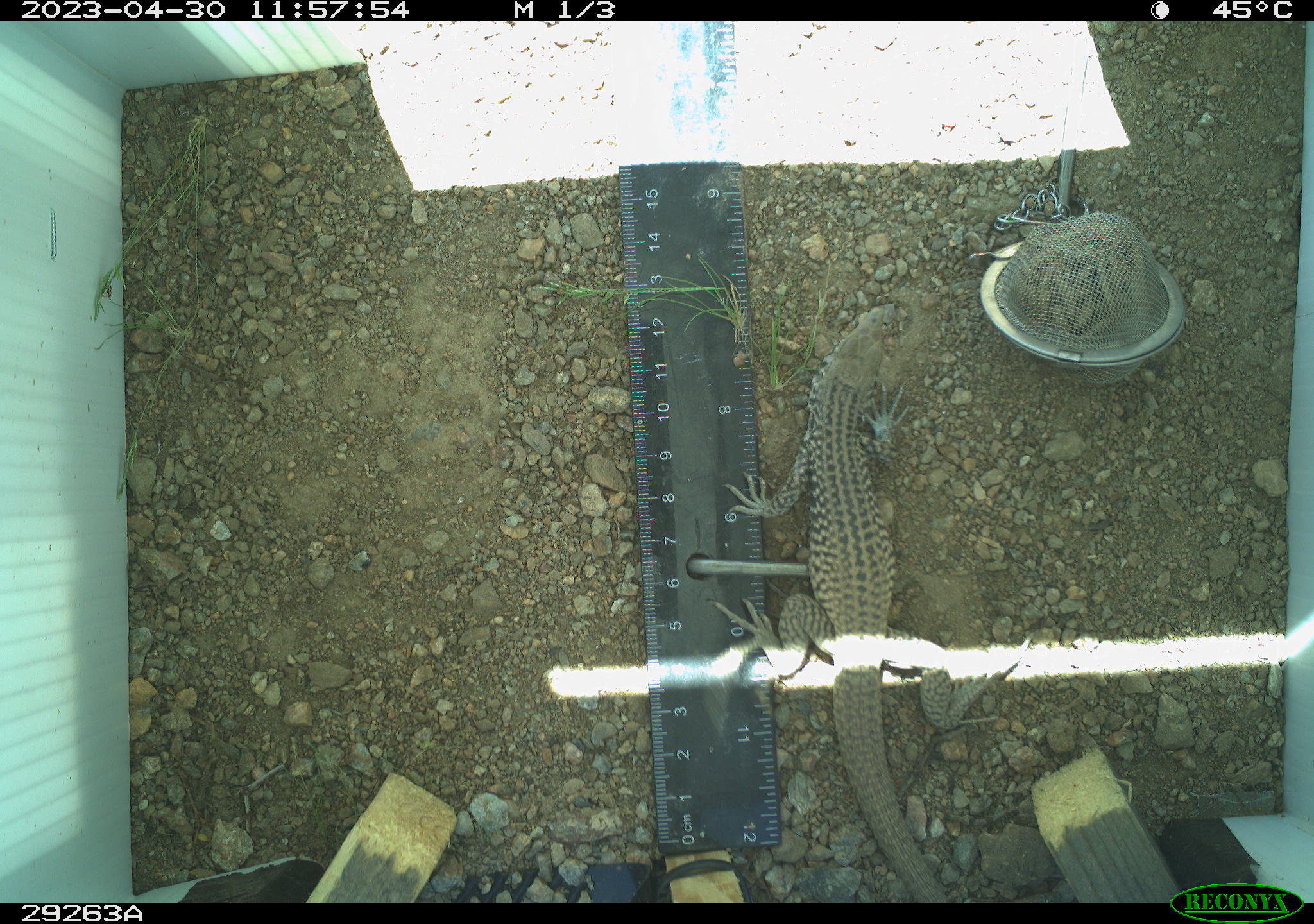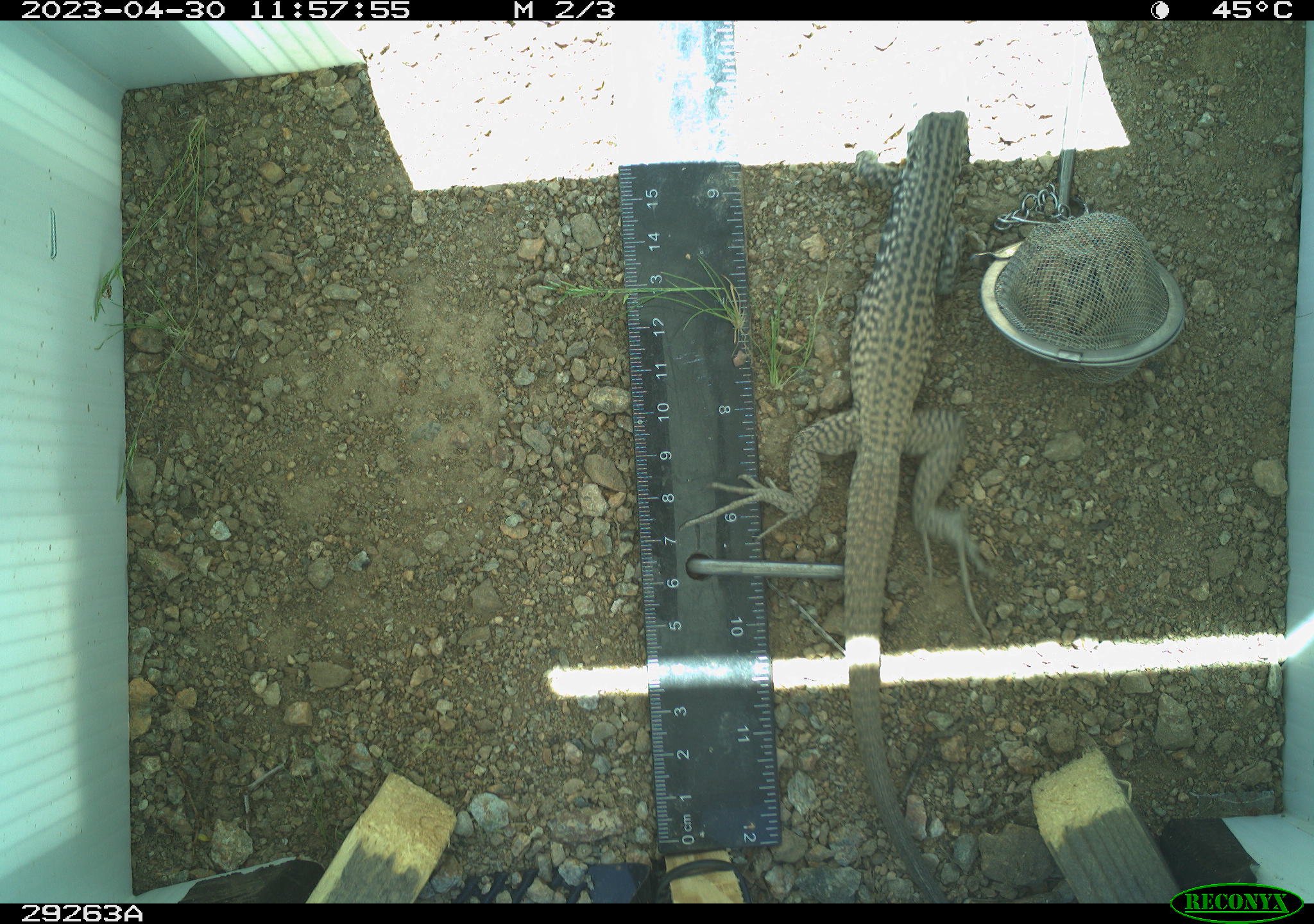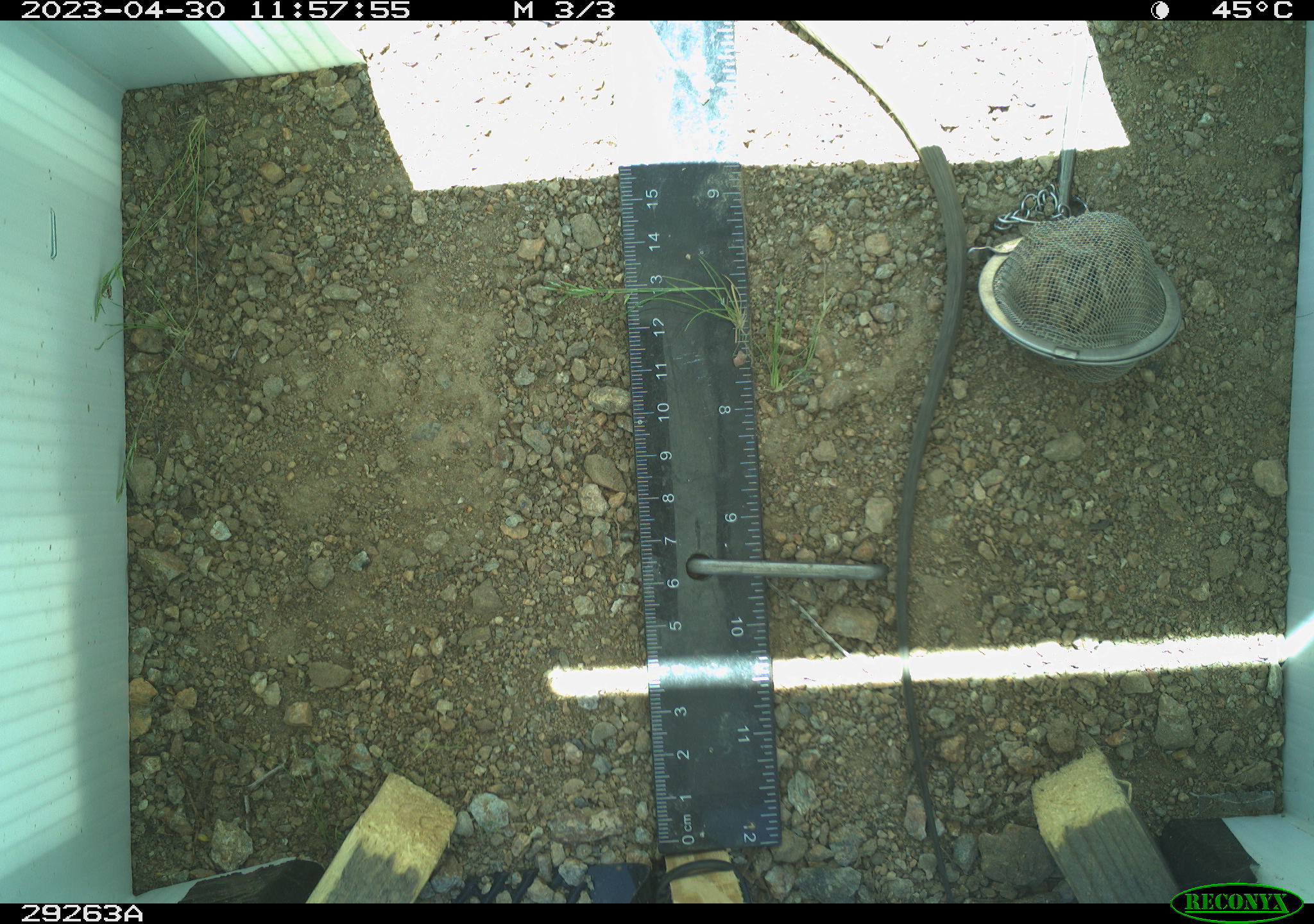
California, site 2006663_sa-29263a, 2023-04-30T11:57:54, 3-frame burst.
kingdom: Animalia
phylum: Chordata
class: Reptilia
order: Squamata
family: Teiidae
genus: Aspidoscelis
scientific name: Aspidoscelis tigris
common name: western whiptail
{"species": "western whiptail (Aspidoscelis tigris)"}